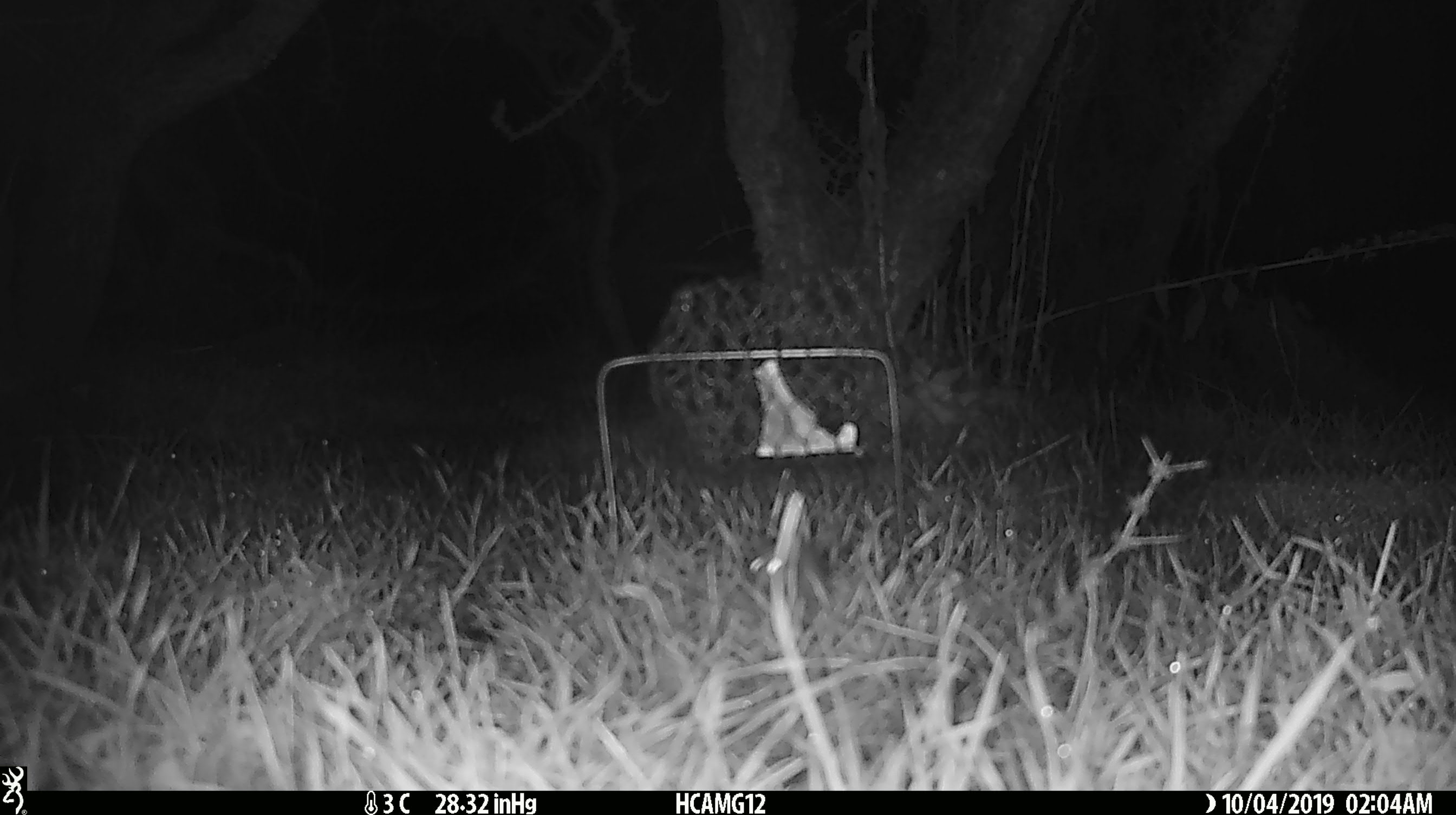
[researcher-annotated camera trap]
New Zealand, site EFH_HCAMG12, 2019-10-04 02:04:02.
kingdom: Animalia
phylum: Chordata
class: Mammalia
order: Rodentia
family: Muridae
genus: Mus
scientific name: Mus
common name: mouse